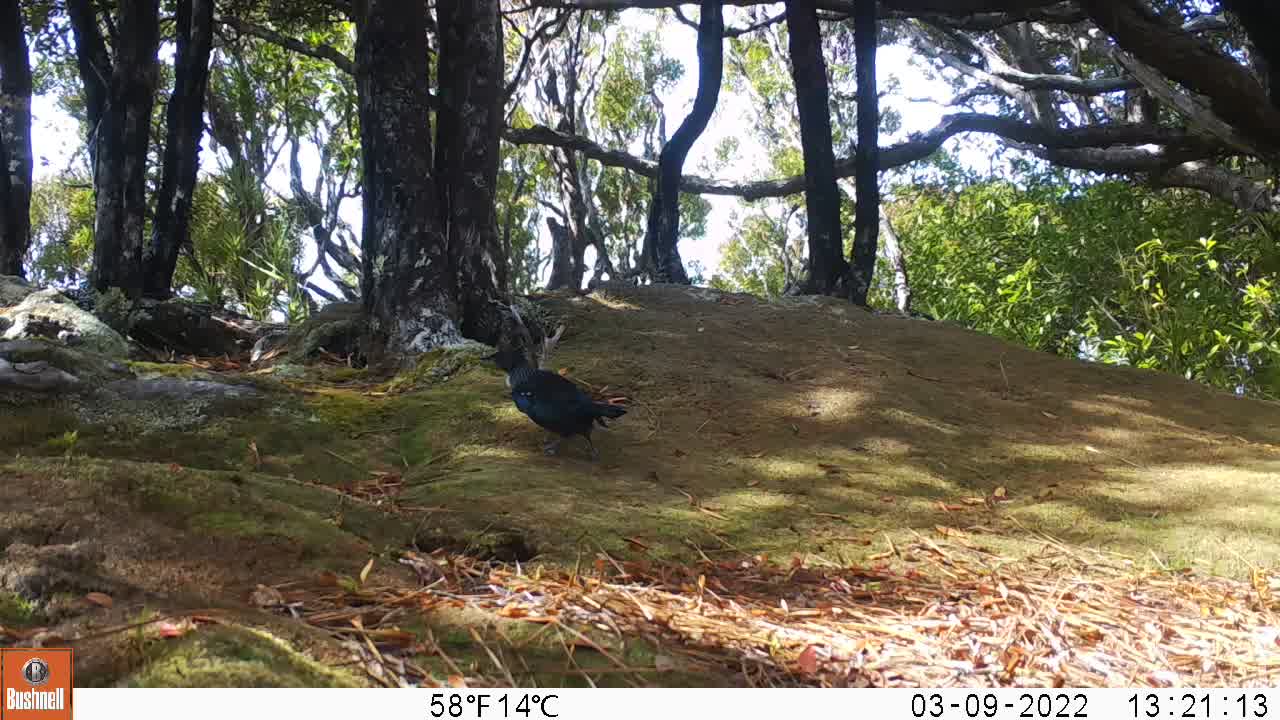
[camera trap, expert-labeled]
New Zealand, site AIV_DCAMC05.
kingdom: Animalia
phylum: Chordata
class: Aves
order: Passeriformes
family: Meliphagidae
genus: Prosthemadera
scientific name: Prosthemadera novaeseelandiae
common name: tui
Tui (Prosthemadera novaeseelandiae).